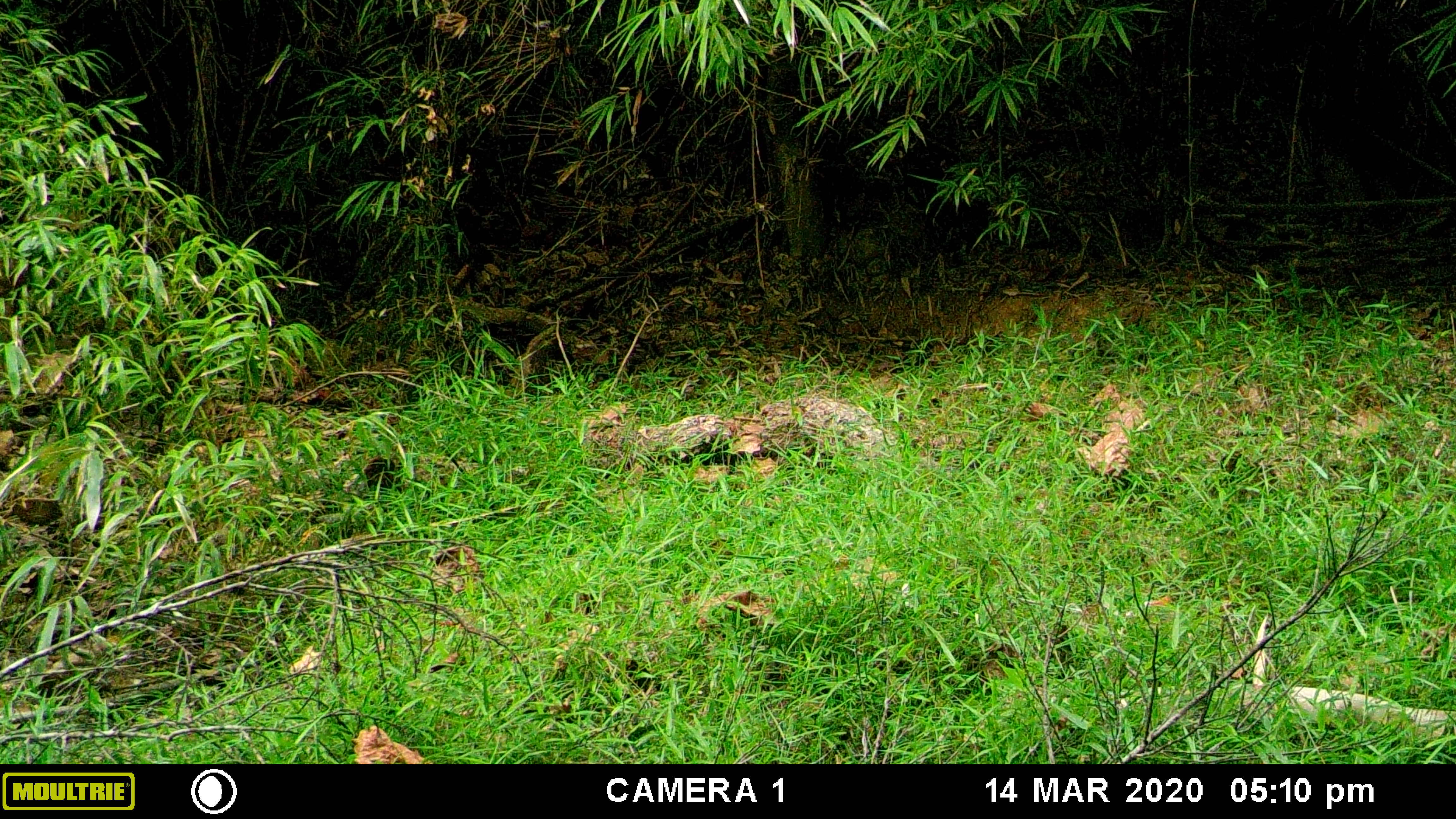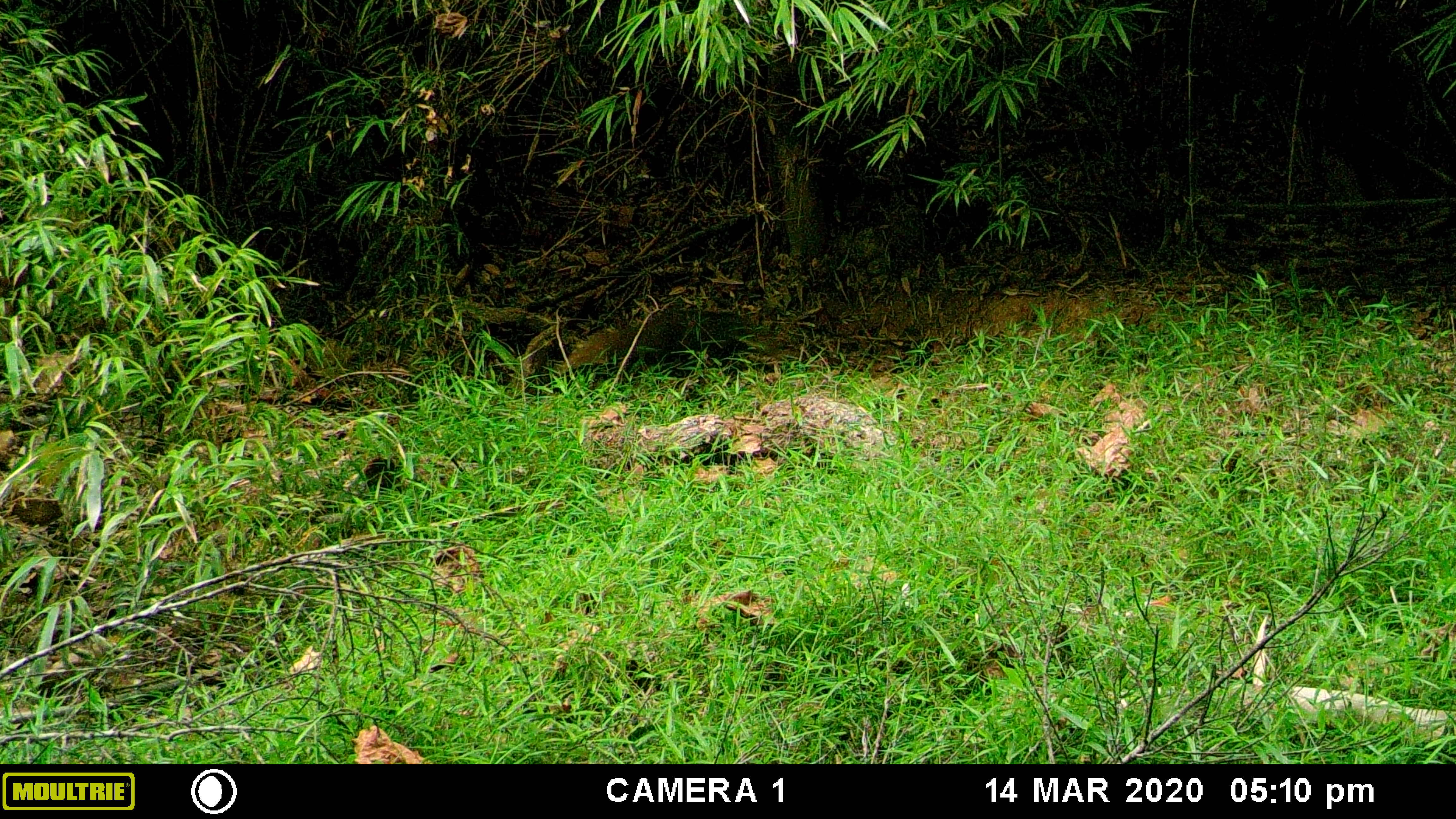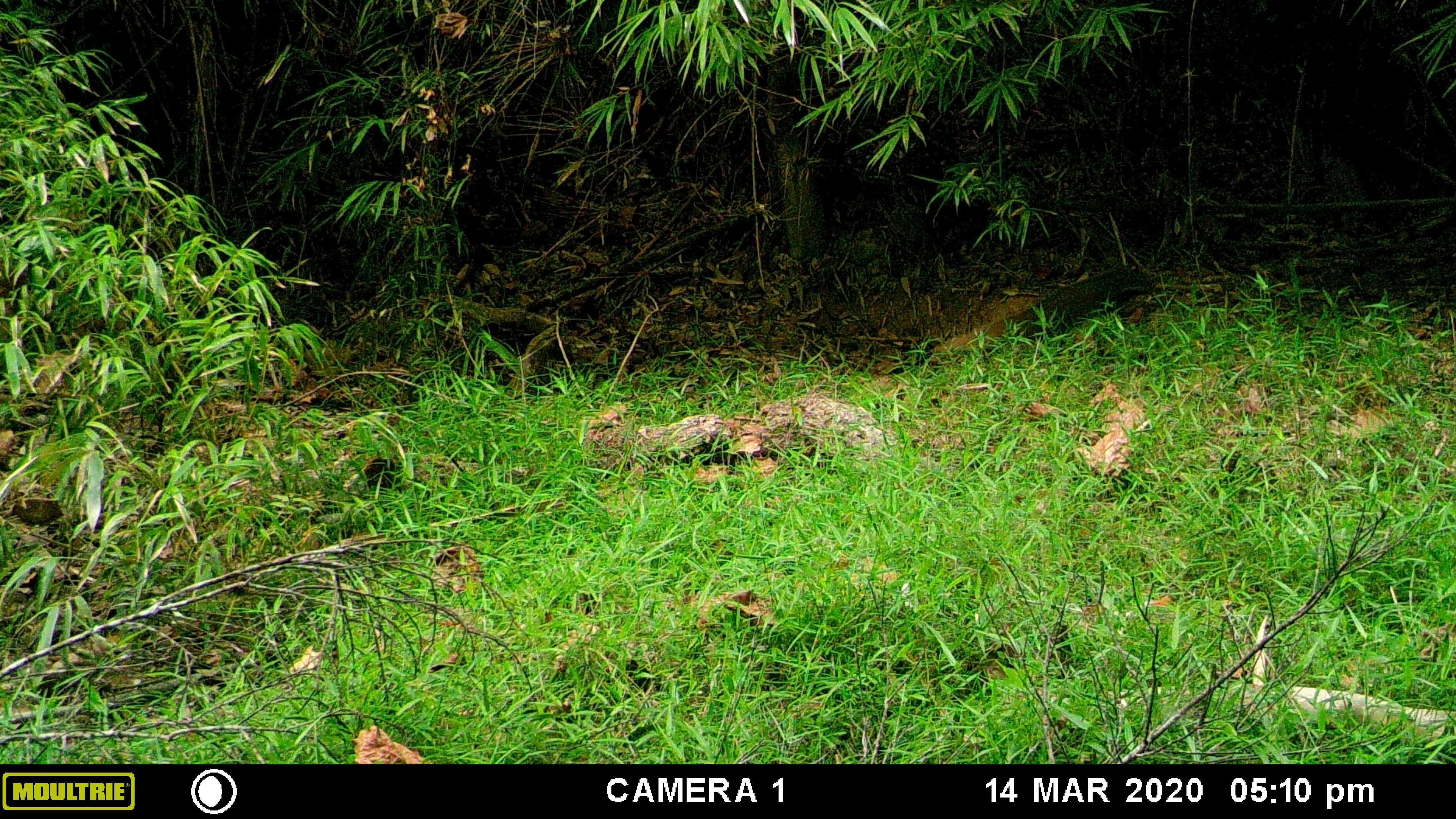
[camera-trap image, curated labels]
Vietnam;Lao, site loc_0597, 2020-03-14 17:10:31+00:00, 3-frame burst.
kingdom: Animalia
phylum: Chordata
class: Mammalia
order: Carnivora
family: Herpestidae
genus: Urva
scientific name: Urva urva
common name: crab-eating mongoose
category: crab eating mongoose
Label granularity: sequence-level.